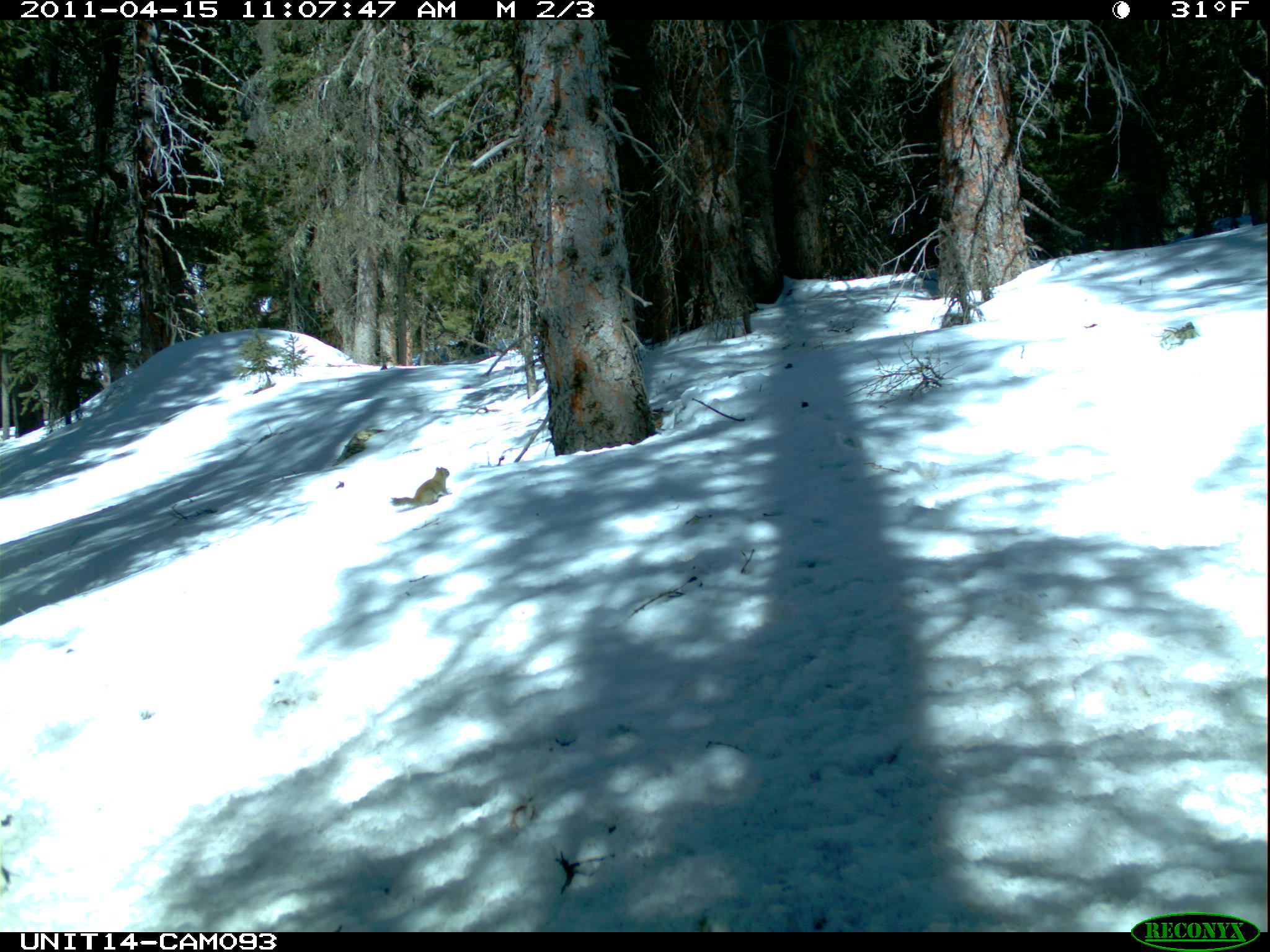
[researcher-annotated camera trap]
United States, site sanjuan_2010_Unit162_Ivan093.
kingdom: Animalia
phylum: Chordata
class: Mammalia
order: Rodentia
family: Sciuridae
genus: Tamiasciurus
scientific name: Tamiasciurus hudsonicus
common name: american red squirrel